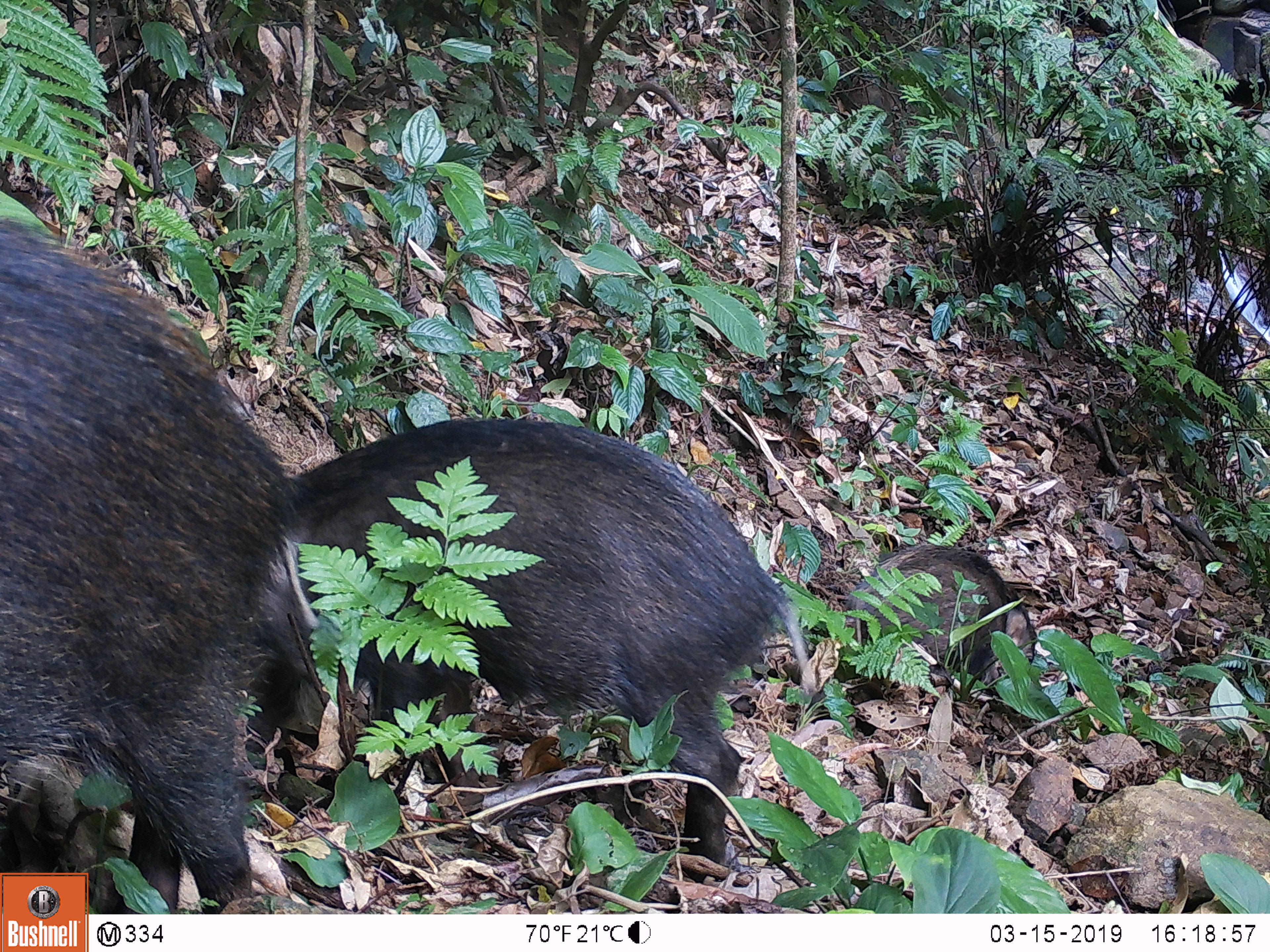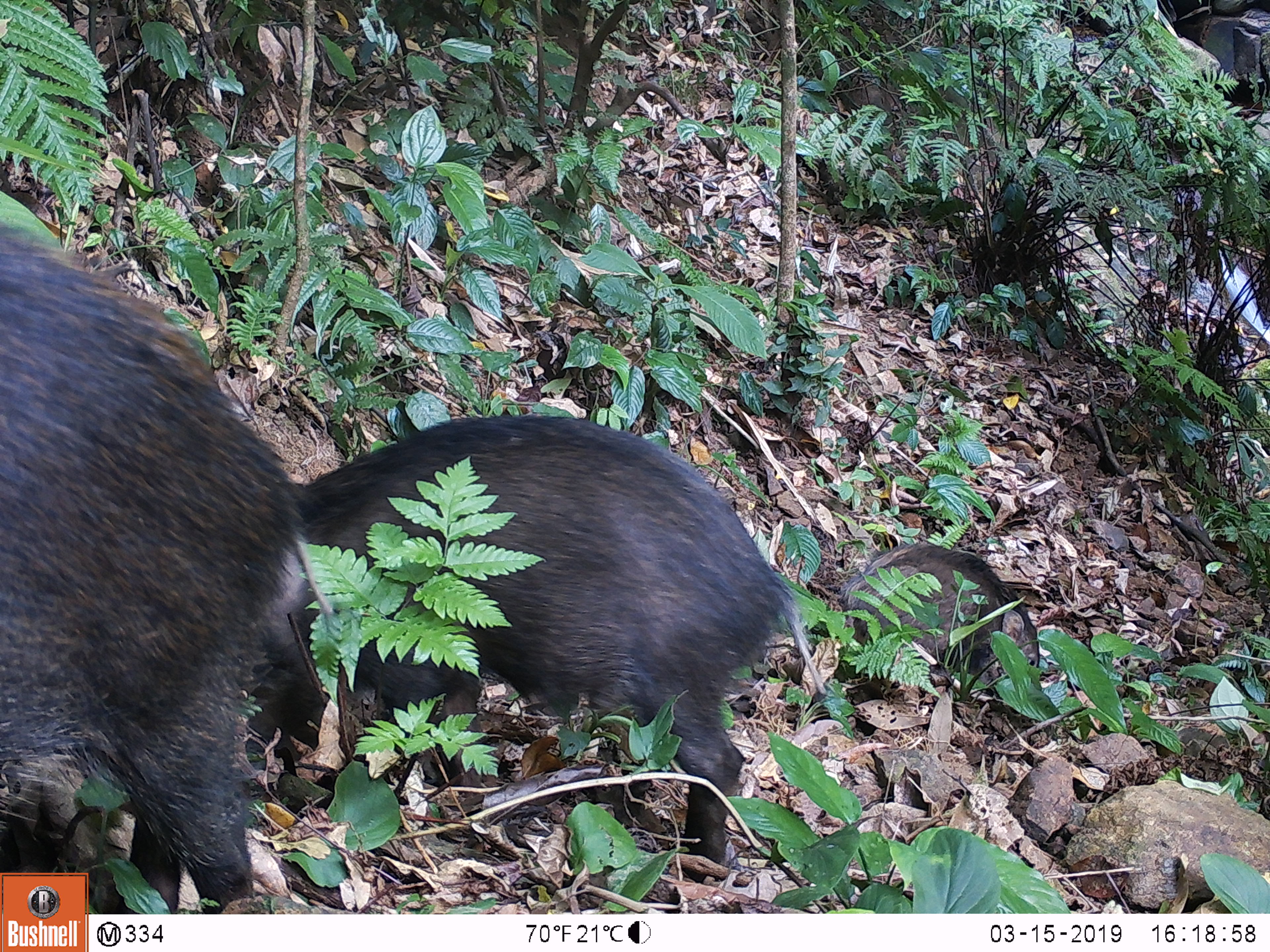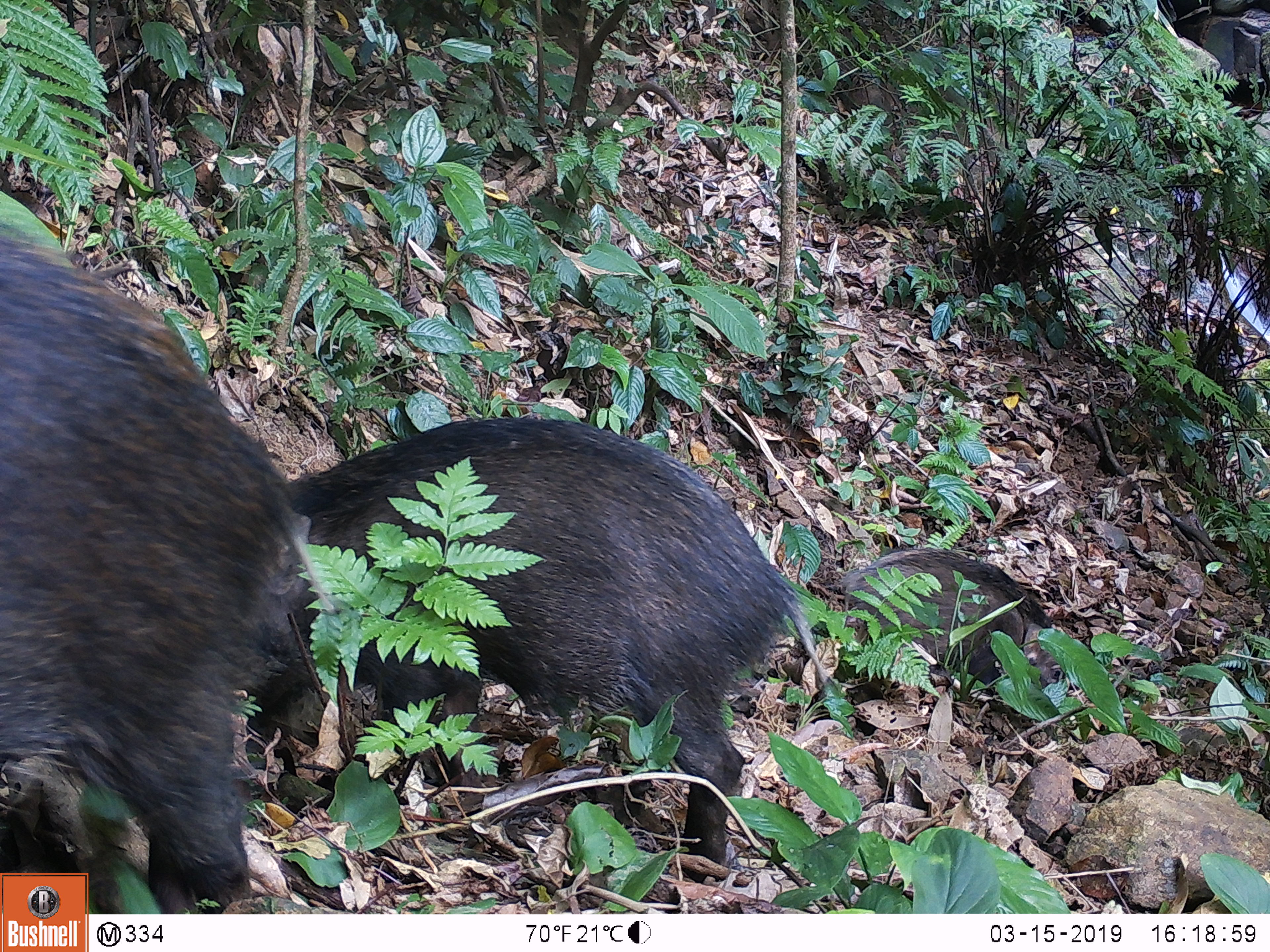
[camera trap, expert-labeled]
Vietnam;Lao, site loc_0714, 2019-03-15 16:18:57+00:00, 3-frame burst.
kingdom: Animalia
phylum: Chordata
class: Mammalia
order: Artiodactyla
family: Suidae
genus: Sus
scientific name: Sus scrofa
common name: eurasian wild pig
Eurasian wild pig (Sus scrofa). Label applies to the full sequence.